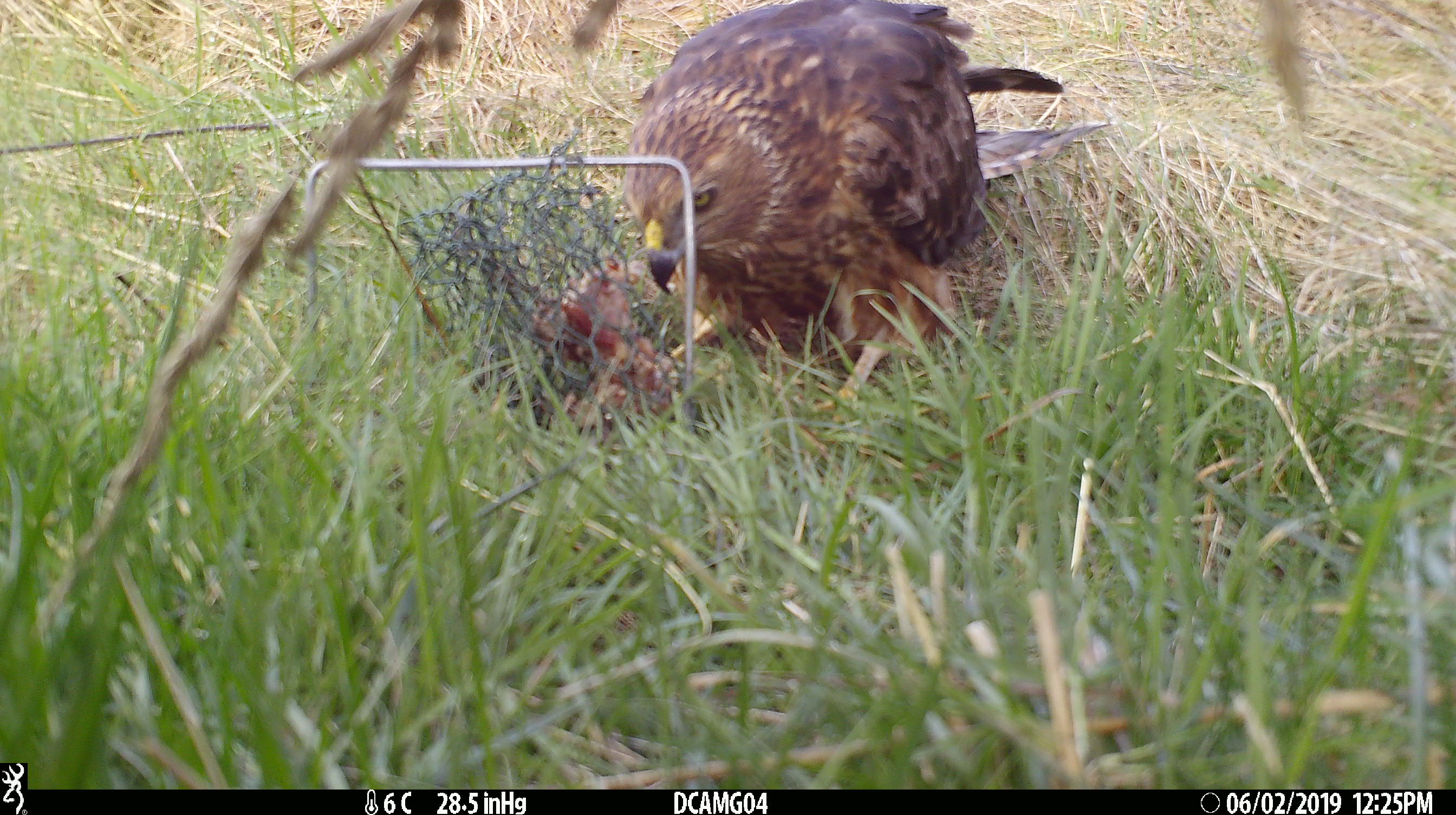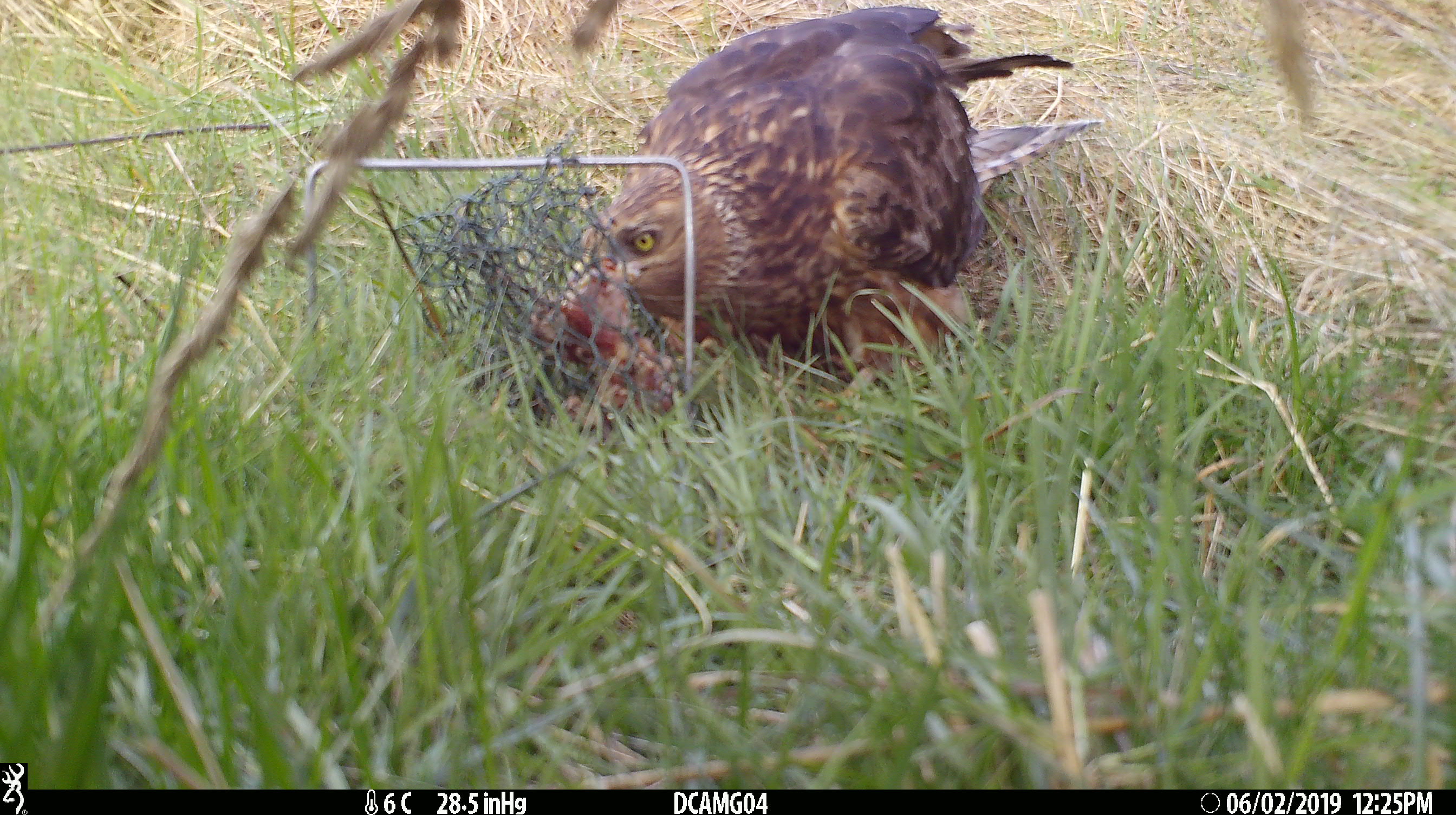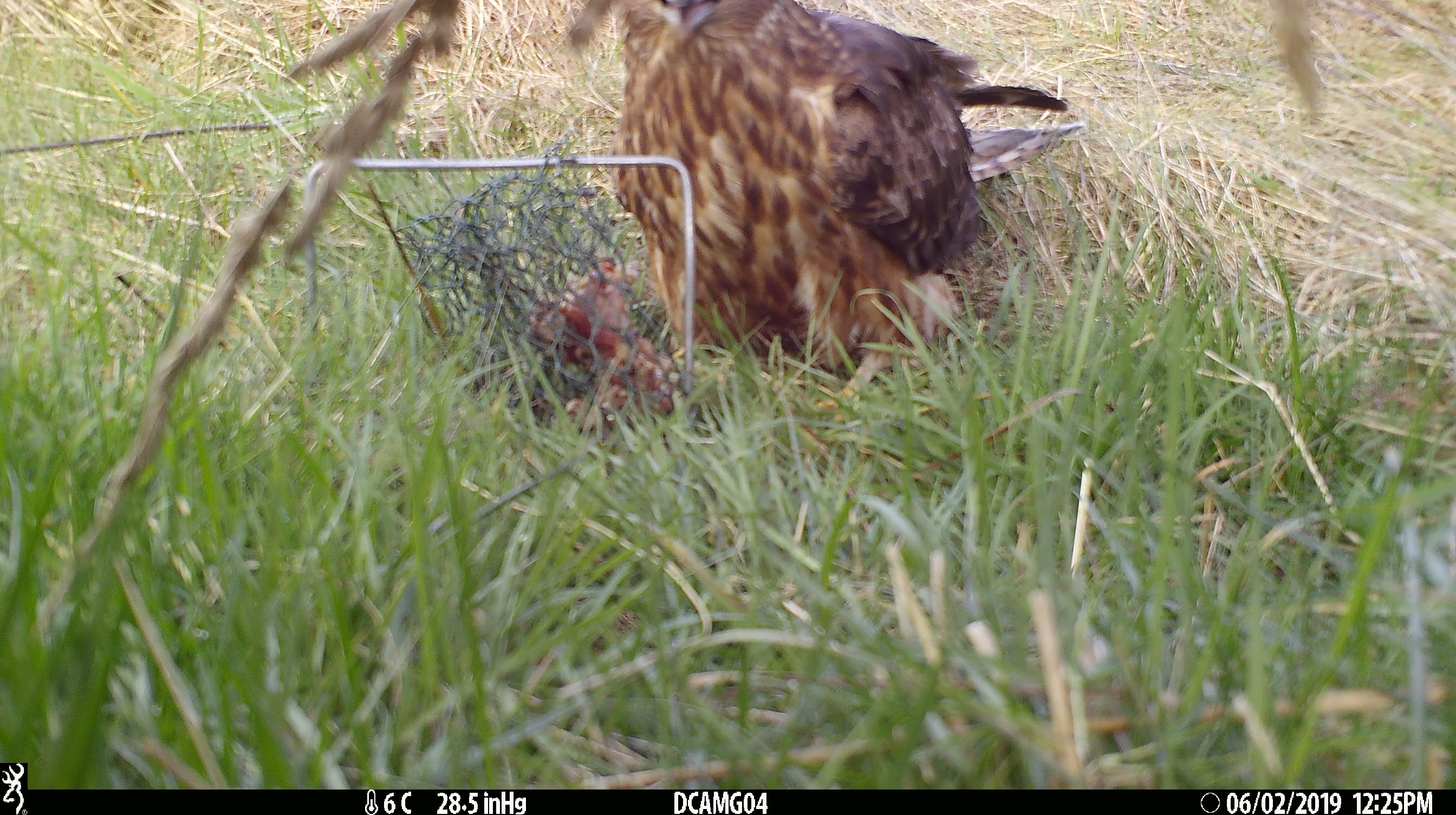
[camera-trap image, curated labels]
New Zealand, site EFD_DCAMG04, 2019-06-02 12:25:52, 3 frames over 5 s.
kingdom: Animalia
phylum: Chordata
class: Aves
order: Accipitriformes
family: Accipitridae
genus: Circus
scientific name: Circus approximans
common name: swamp harrier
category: harrier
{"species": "harrier (swamp harrier) (Circus approximans)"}